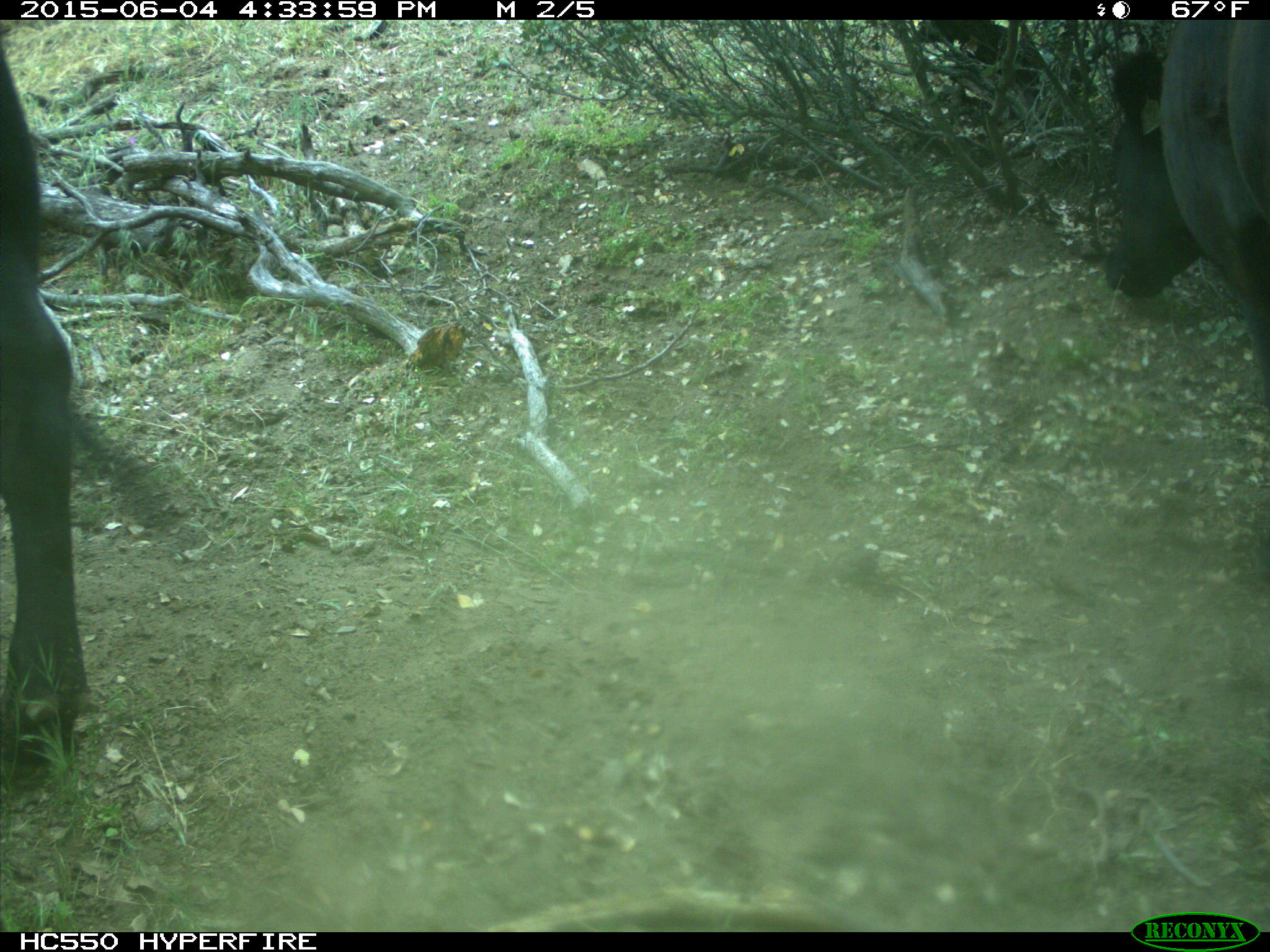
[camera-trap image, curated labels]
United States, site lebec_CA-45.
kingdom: Animalia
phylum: Chordata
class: Mammalia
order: Artiodactyla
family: Bovidae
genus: Bos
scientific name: Bos taurus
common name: domestic cow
Bos taurus (domestic cow).